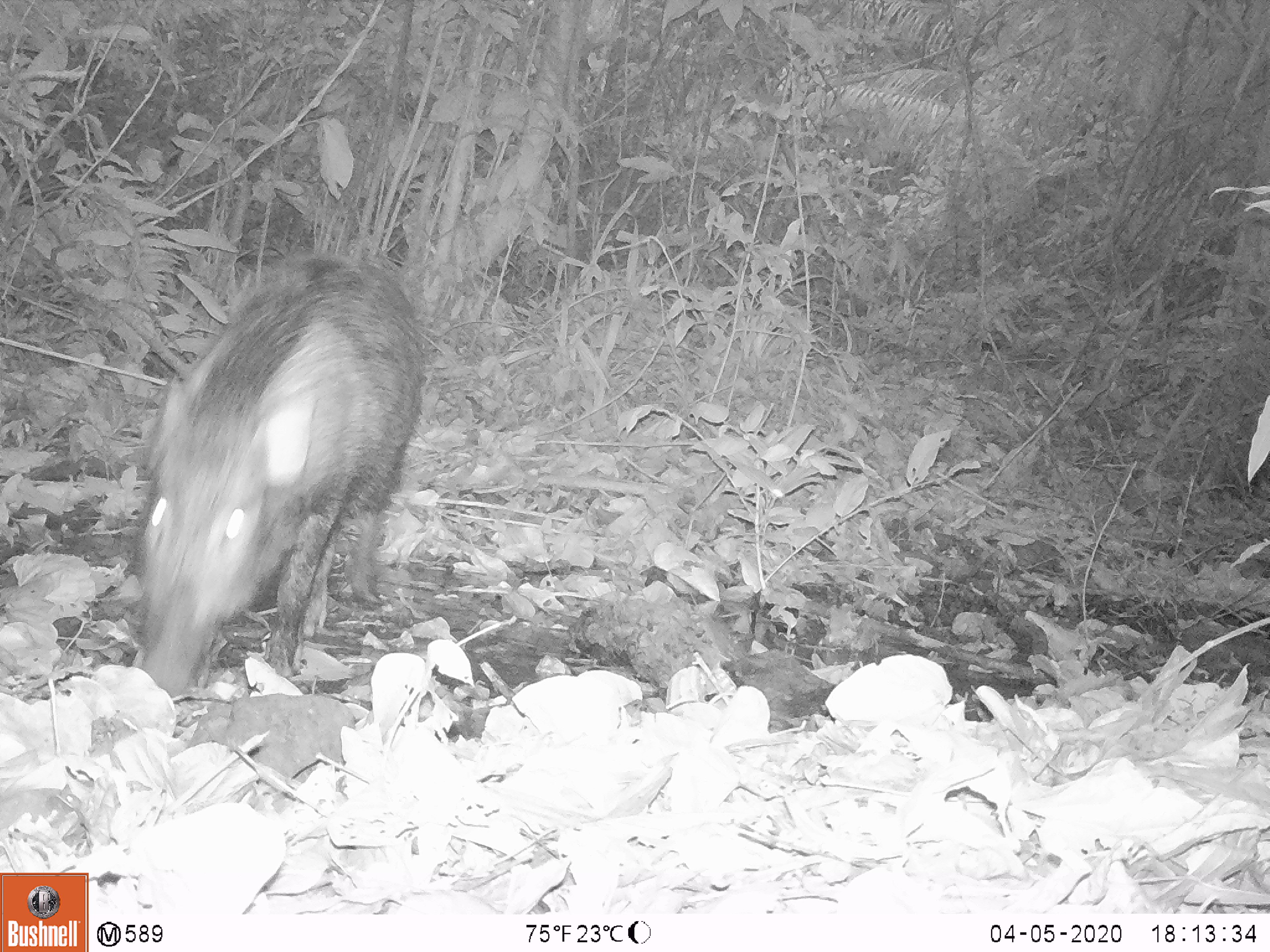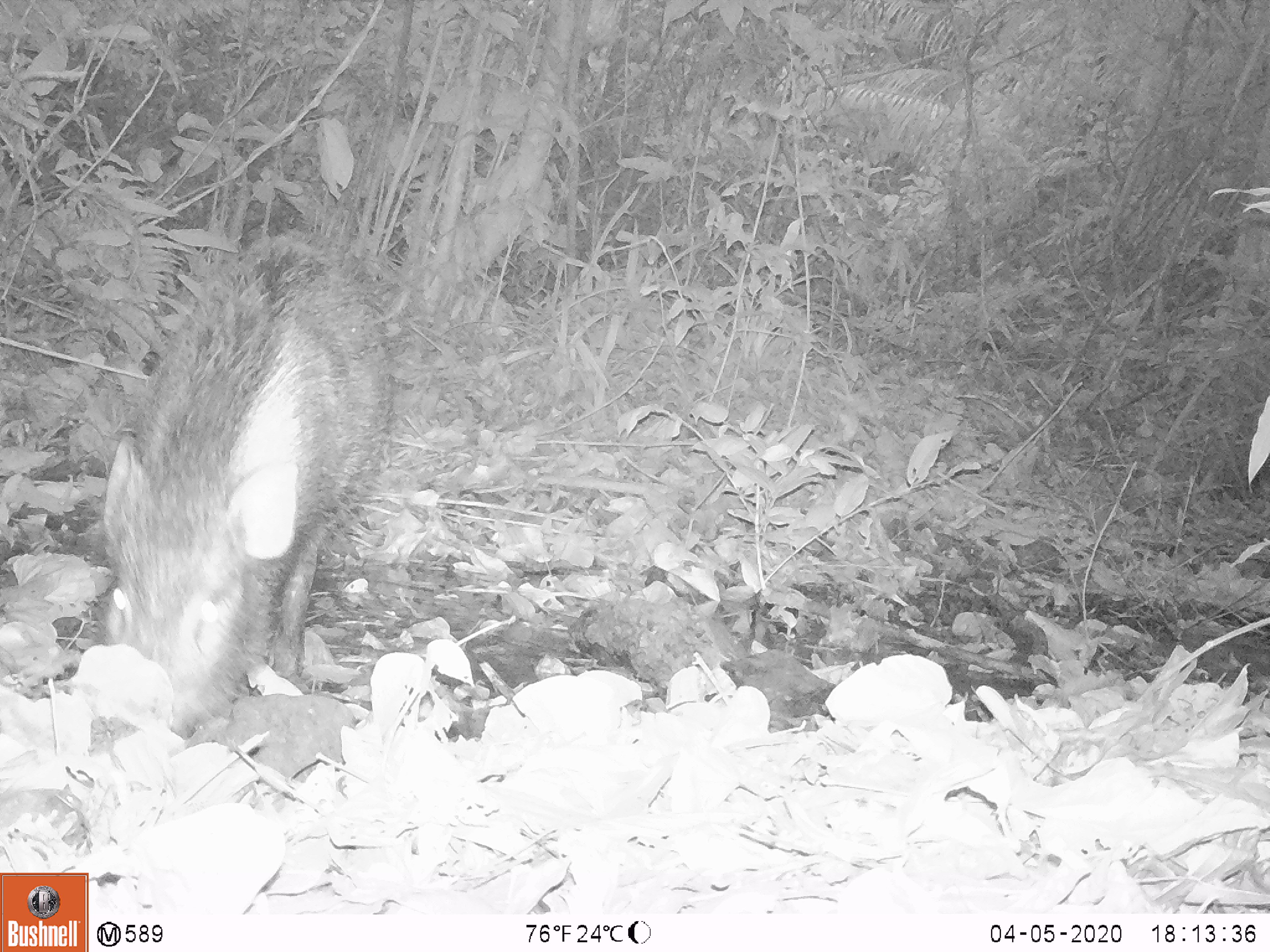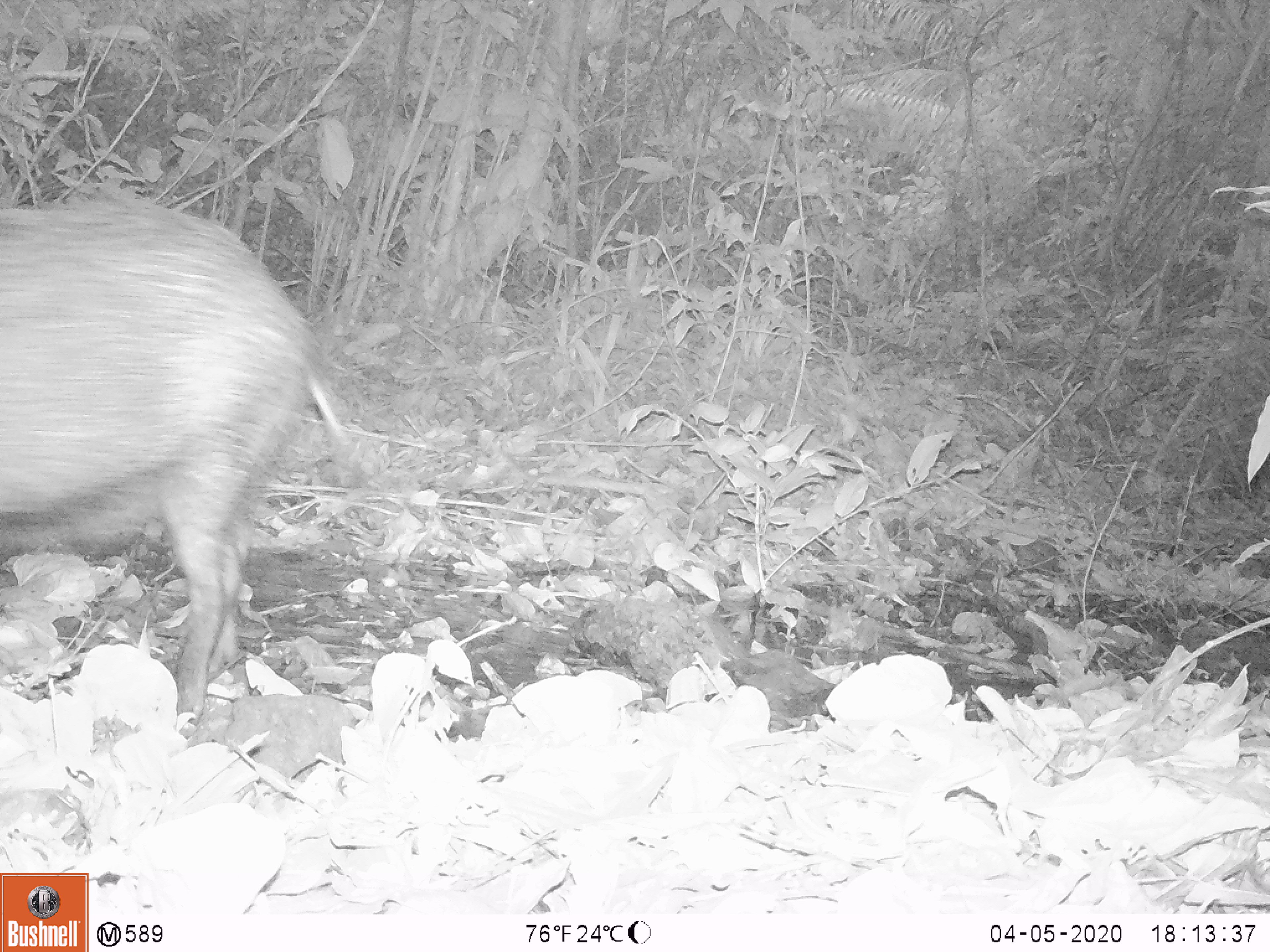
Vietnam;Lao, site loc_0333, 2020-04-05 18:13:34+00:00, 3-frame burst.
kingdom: Animalia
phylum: Chordata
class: Mammalia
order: Artiodactyla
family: Suidae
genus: Sus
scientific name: Sus scrofa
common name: eurasian wild pig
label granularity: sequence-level